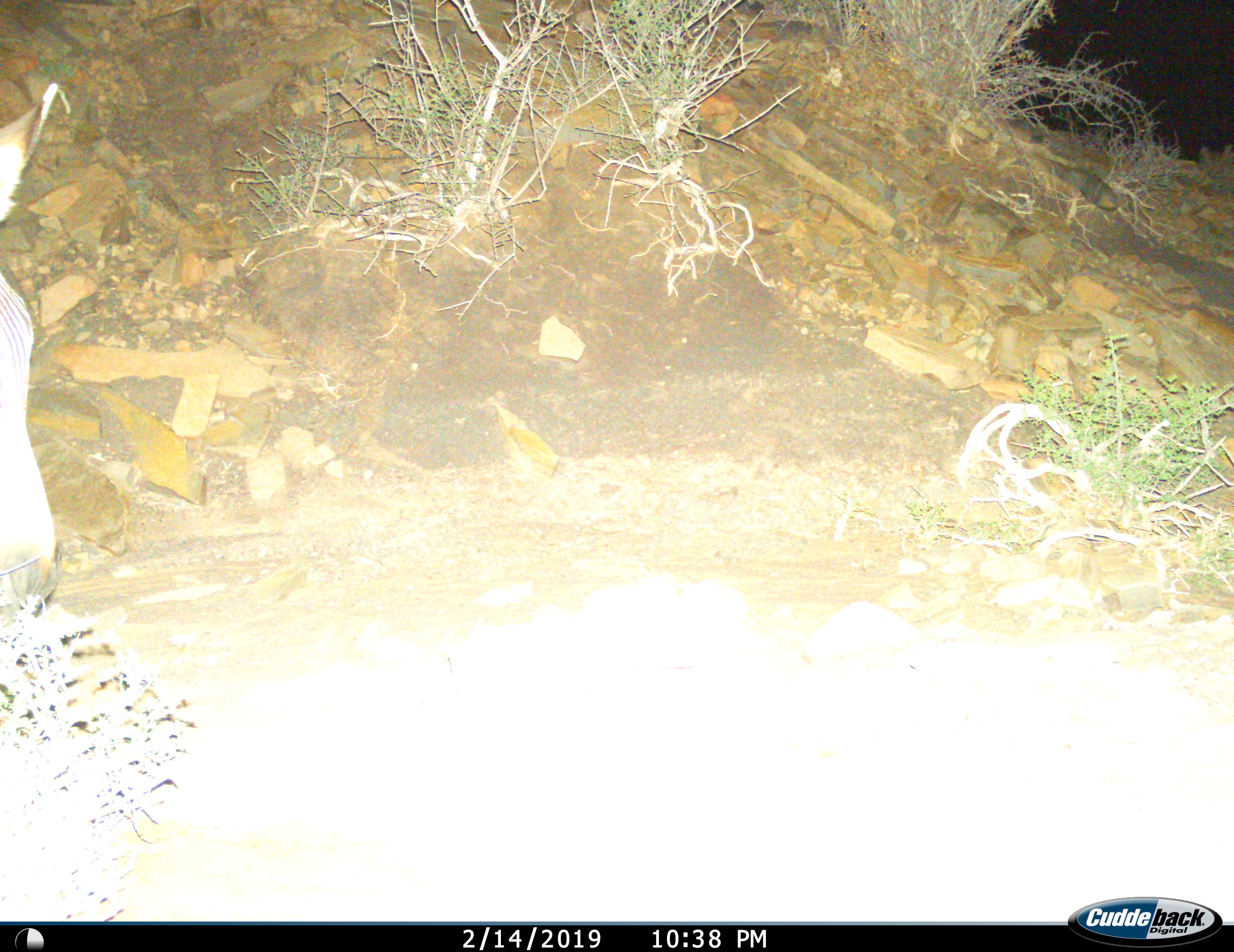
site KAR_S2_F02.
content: unidentified animal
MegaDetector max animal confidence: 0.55